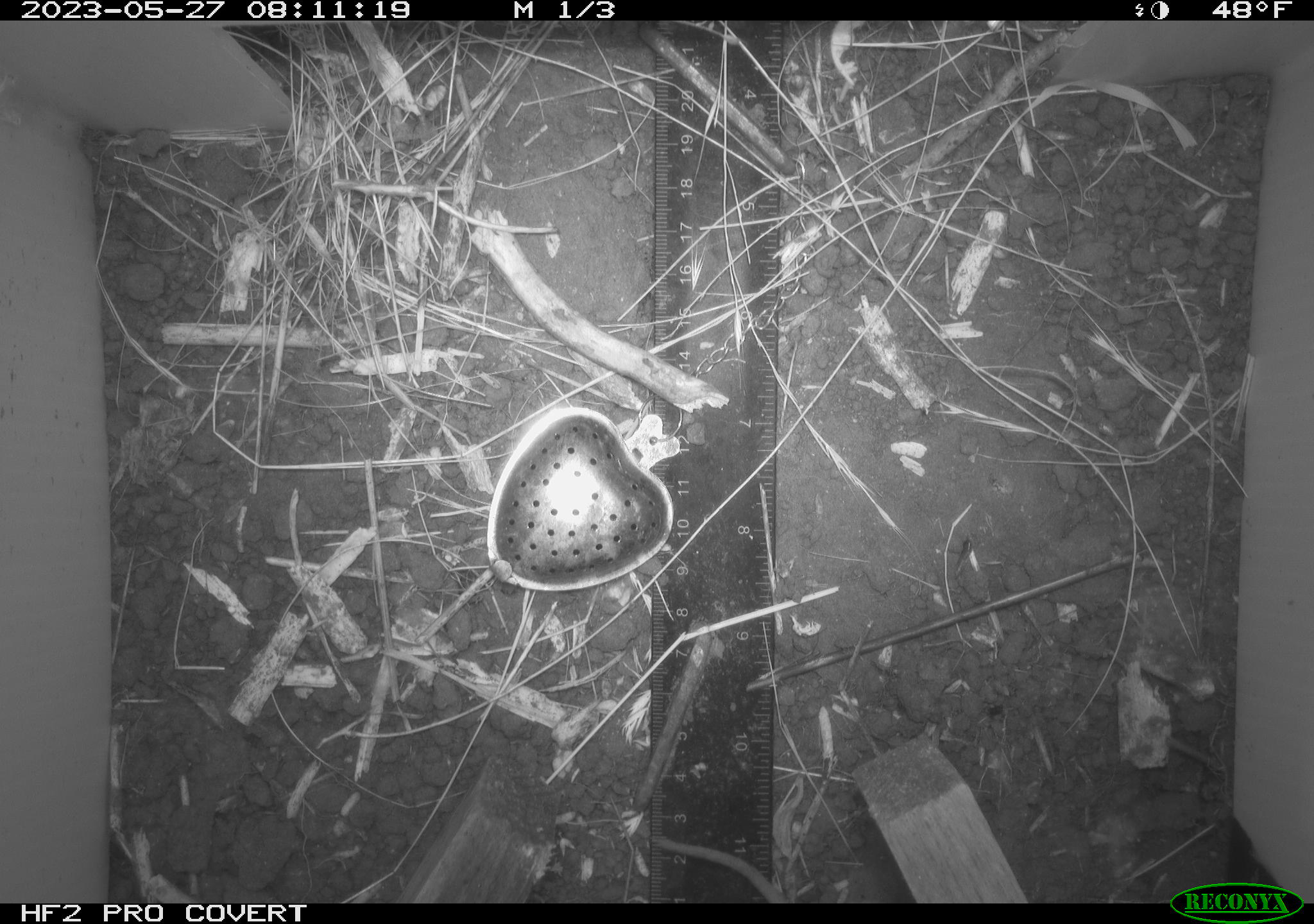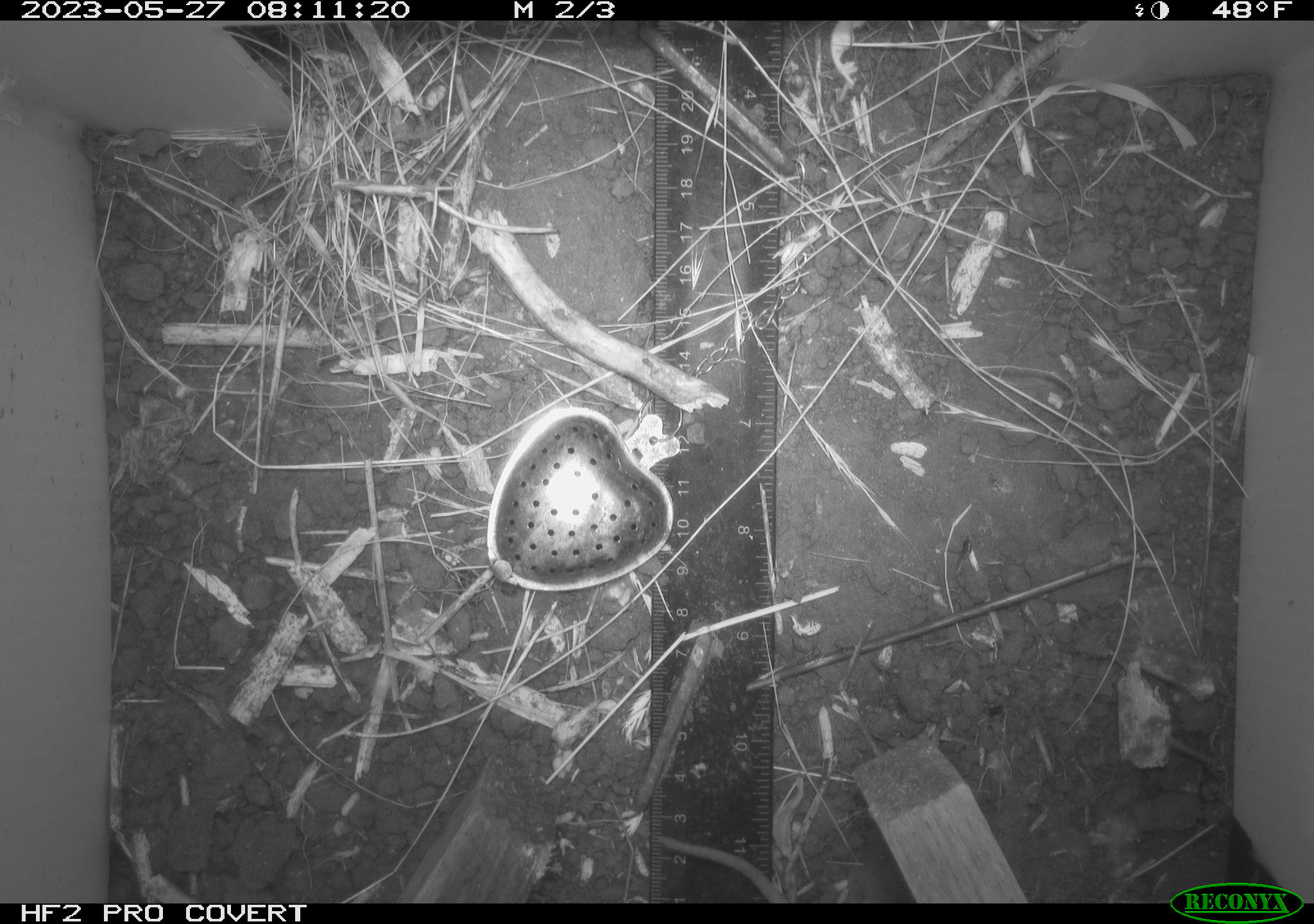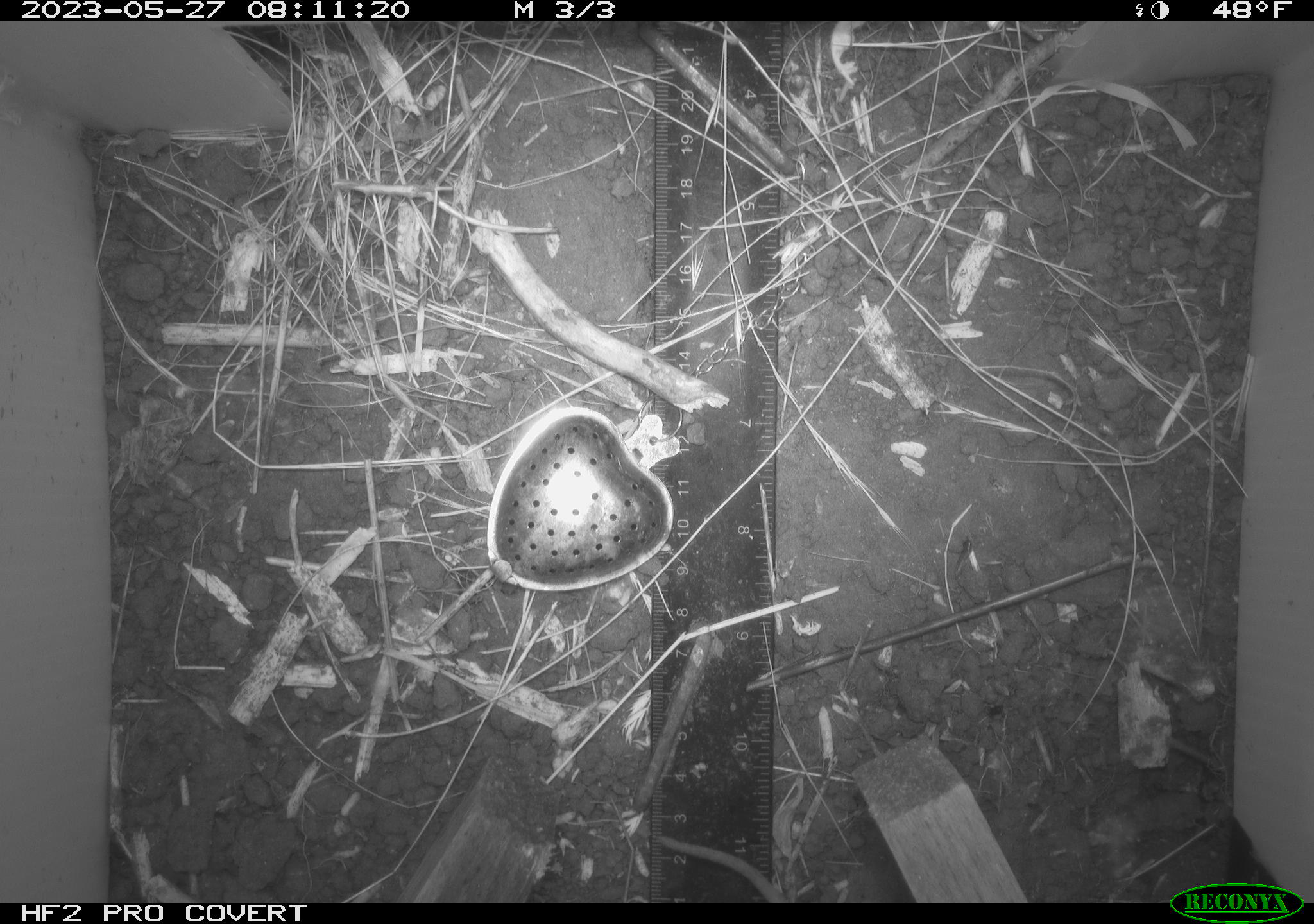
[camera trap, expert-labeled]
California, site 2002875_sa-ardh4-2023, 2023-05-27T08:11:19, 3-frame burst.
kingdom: Animalia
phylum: Chordata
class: Mammalia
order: Rodentia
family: Cricetidae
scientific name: Arvicolinae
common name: voles, lemmings, and muskrats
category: arvicolinae subfamily